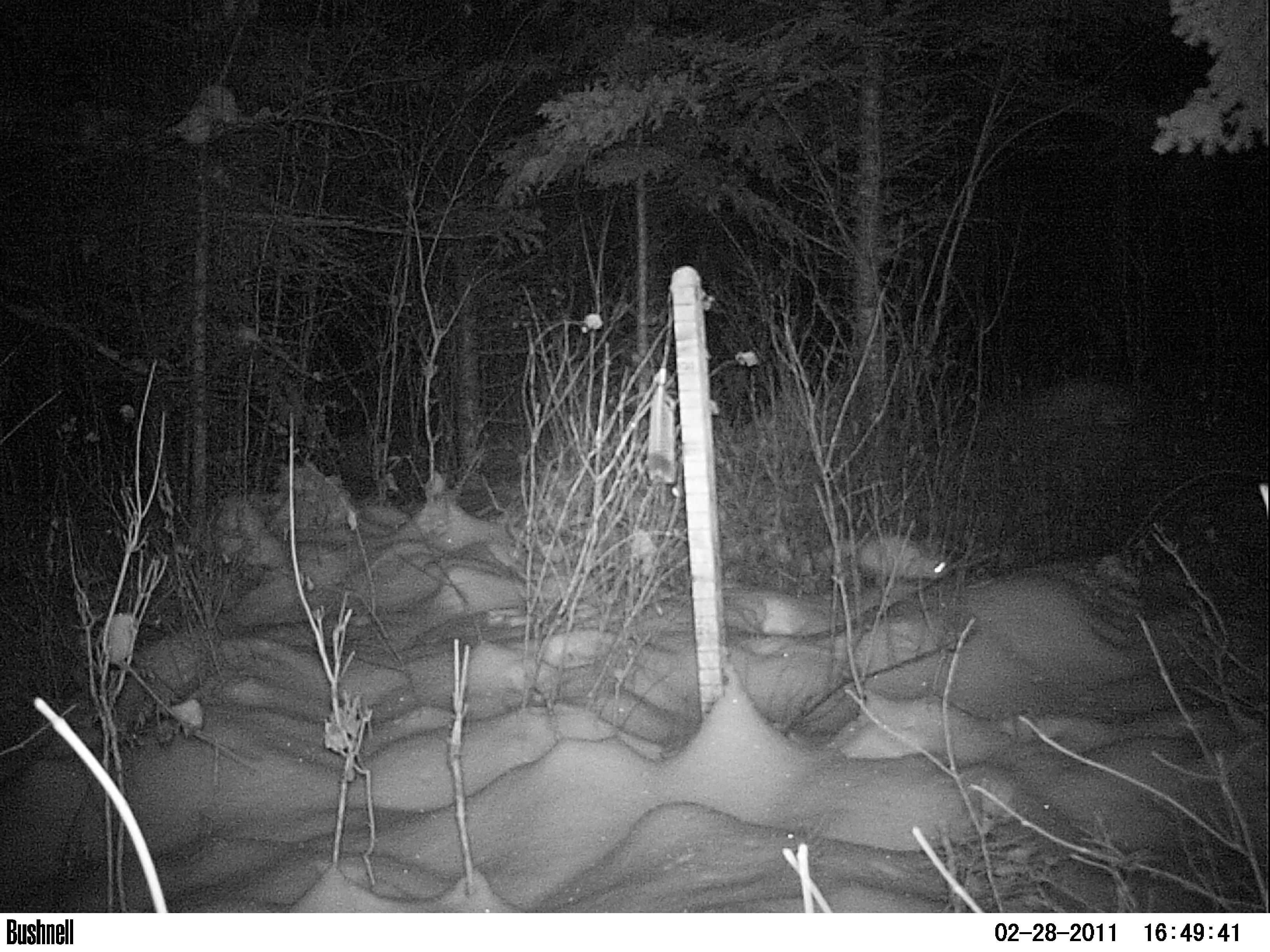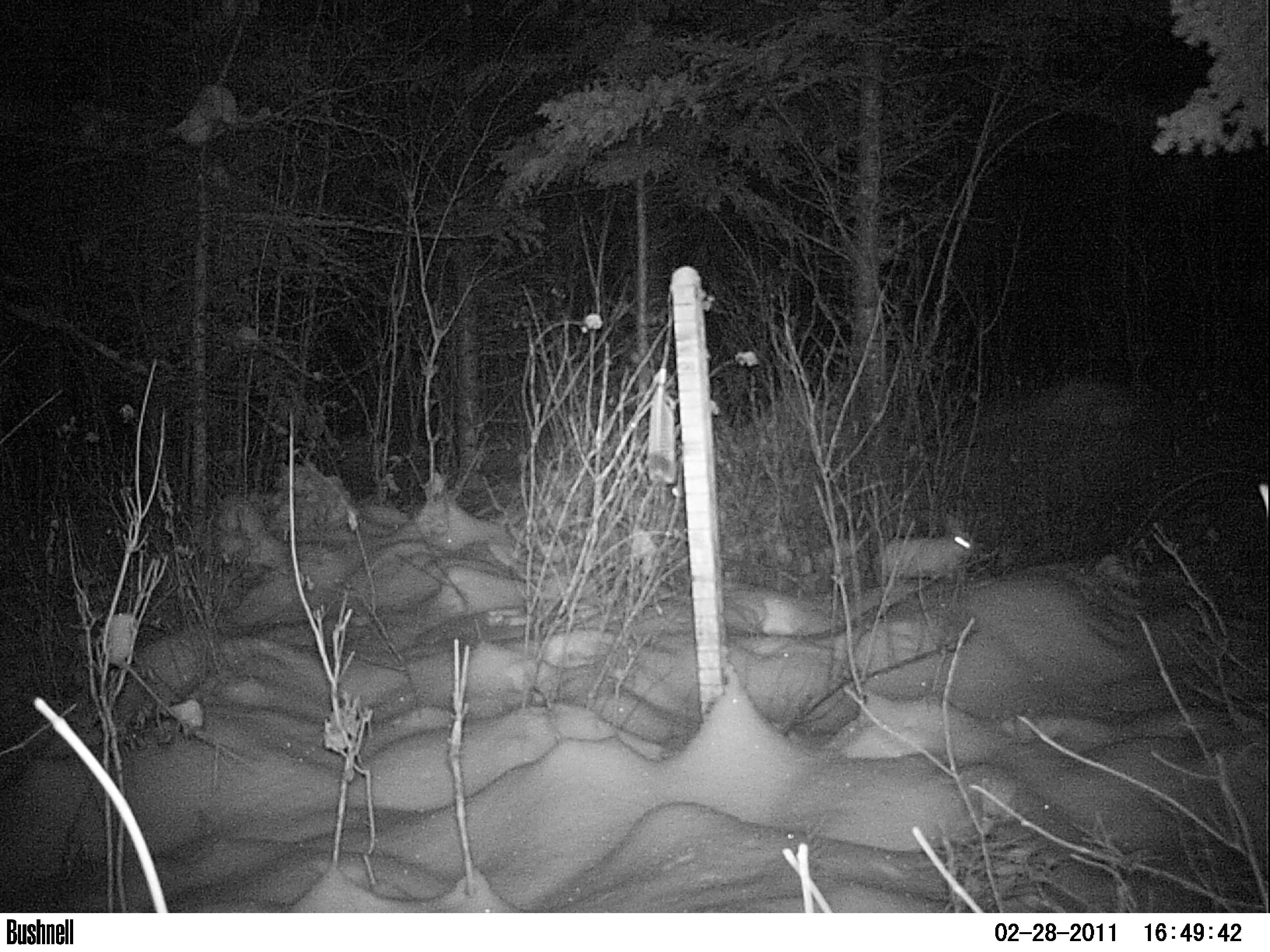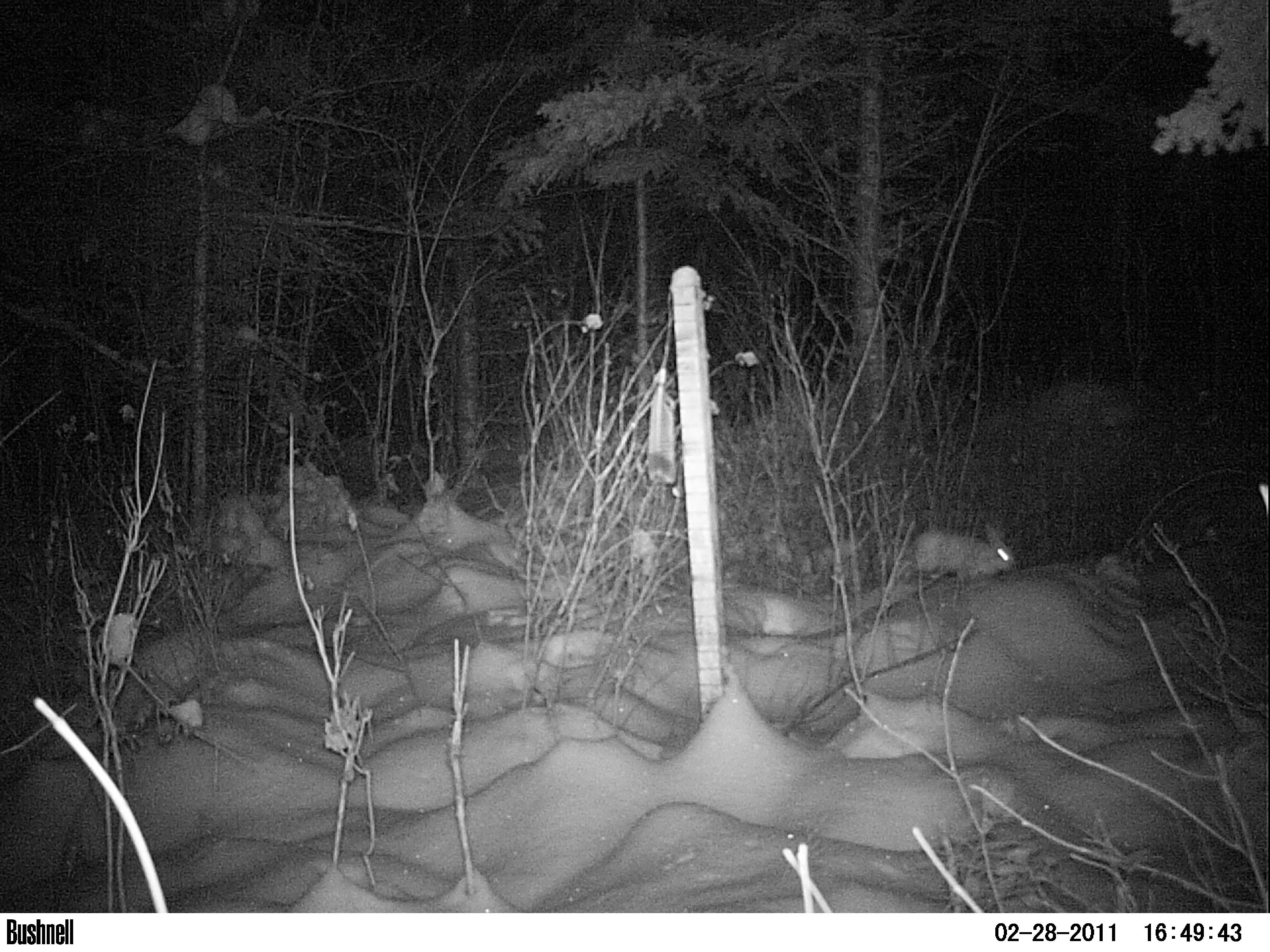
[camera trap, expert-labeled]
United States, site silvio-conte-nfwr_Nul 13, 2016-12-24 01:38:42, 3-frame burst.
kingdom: Animalia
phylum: Chordata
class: Mammalia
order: Lagomorpha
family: Leporidae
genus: Lepus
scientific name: Lepus americanus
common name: snowshoe hare